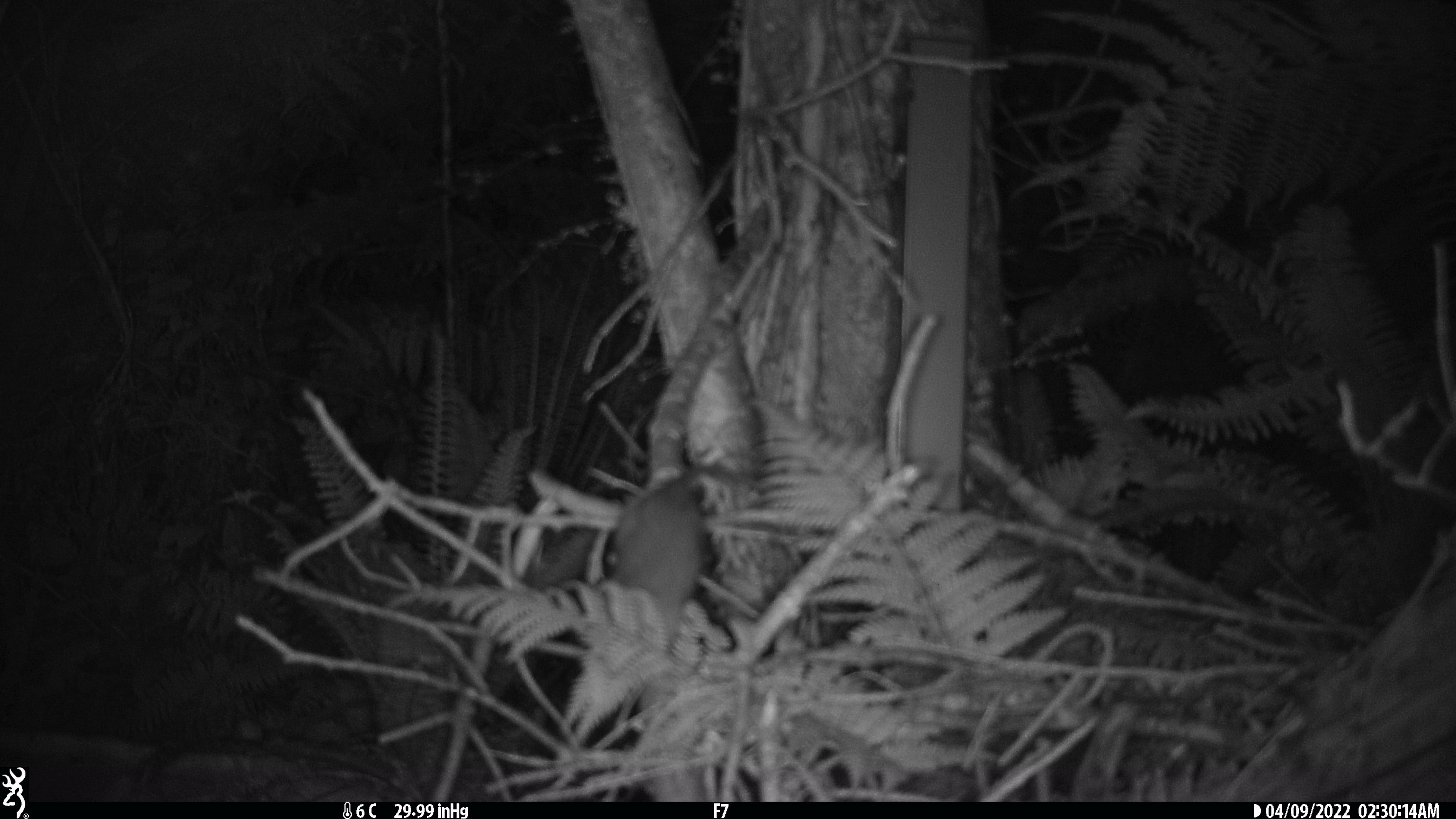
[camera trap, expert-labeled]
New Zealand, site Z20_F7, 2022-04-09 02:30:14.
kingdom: Animalia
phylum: Chordata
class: Mammalia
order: Rodentia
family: Muridae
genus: Rattus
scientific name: Rattus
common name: rat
Rat (Rattus).